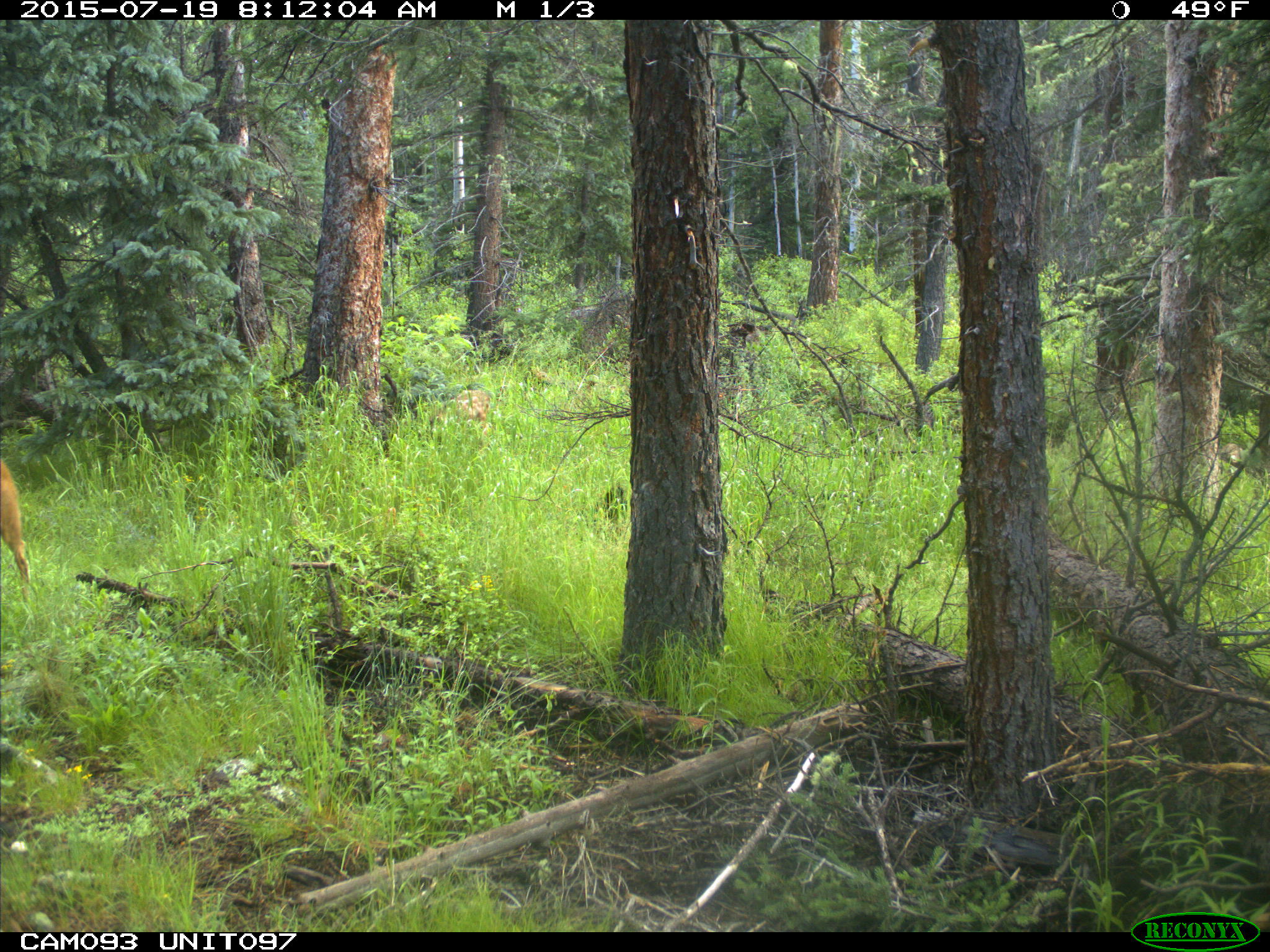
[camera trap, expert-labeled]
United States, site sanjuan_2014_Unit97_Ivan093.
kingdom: Animalia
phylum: Chordata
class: Mammalia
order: Artiodactyla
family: Cervidae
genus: Odocoileus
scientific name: Odocoileus hemionus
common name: mule deer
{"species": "Odocoileus hemionus (mule deer)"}